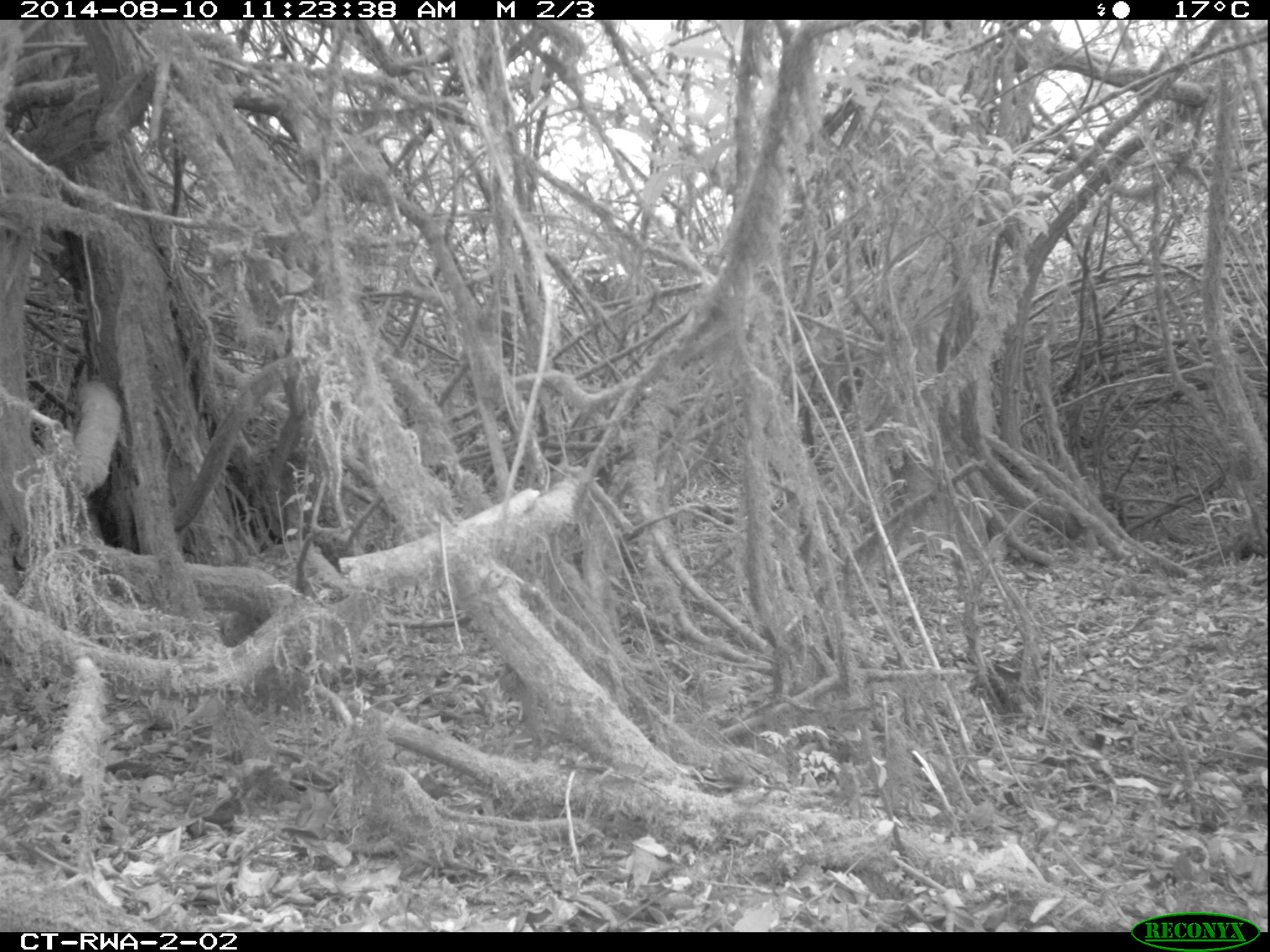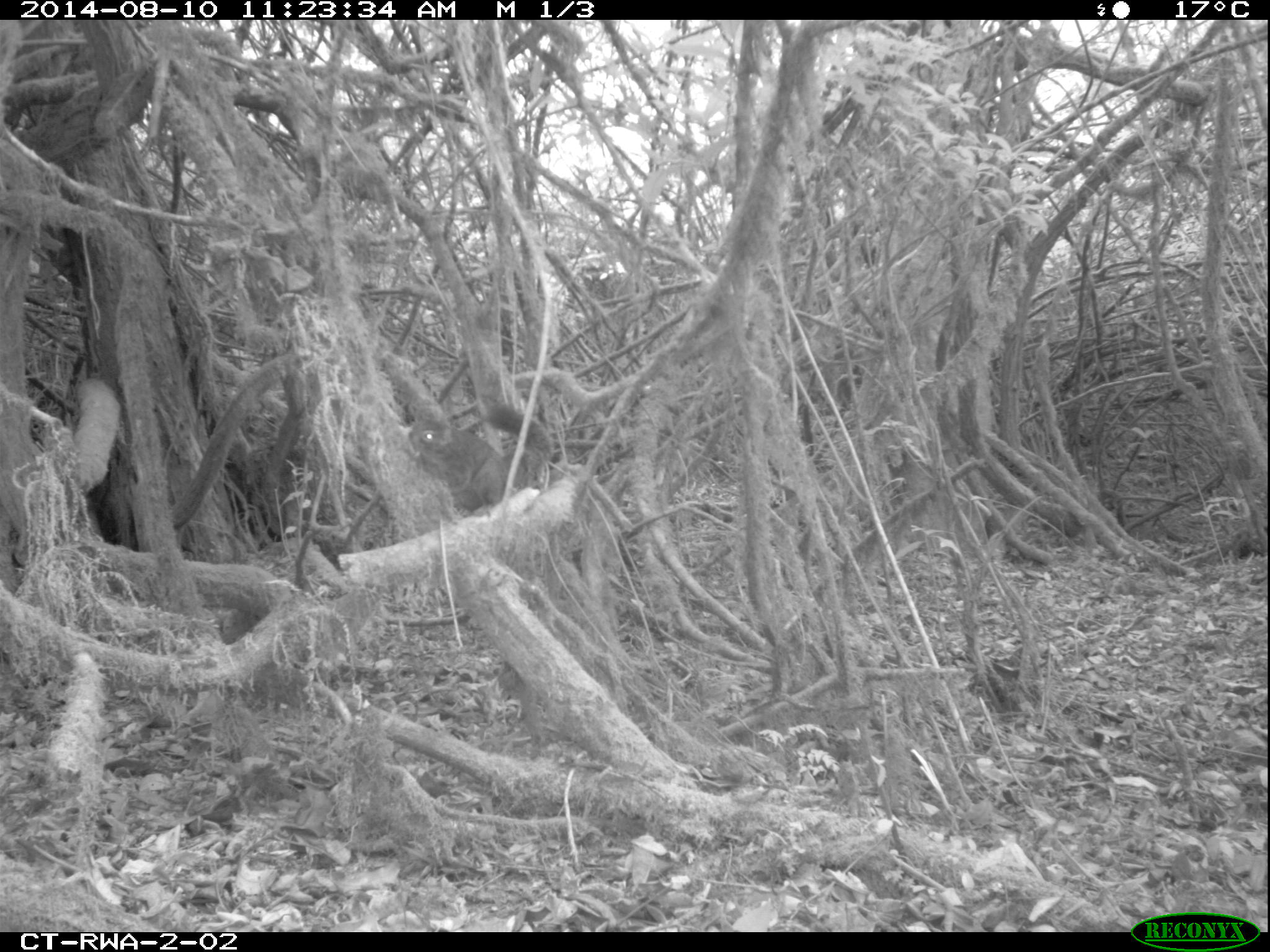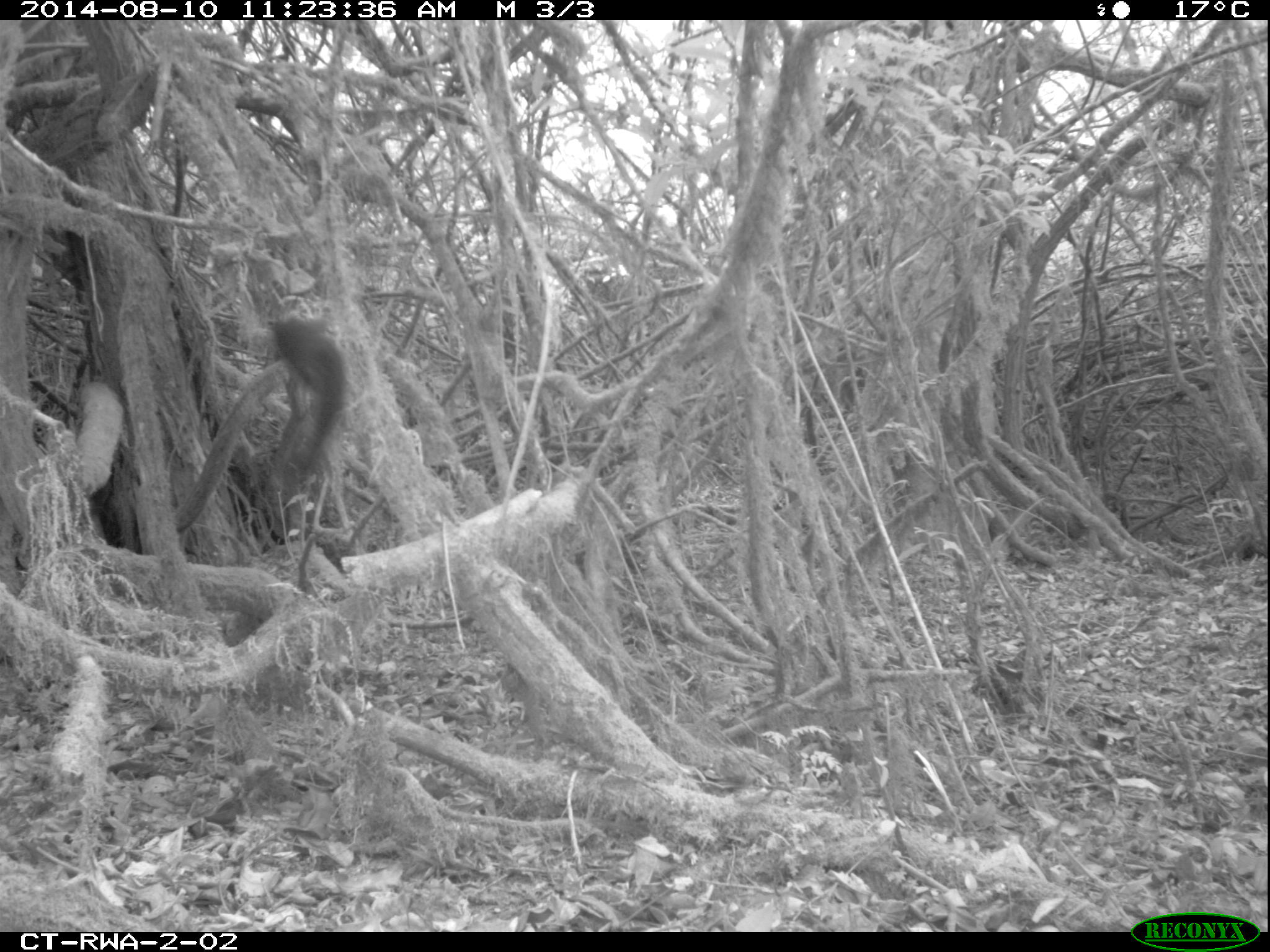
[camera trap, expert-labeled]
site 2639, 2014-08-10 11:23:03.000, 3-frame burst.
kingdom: Animalia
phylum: Chordata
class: Mammalia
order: Rodentia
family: Sciuridae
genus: Funisciurus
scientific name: Funisciurus carruthersi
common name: carruther's mountain squirrel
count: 1